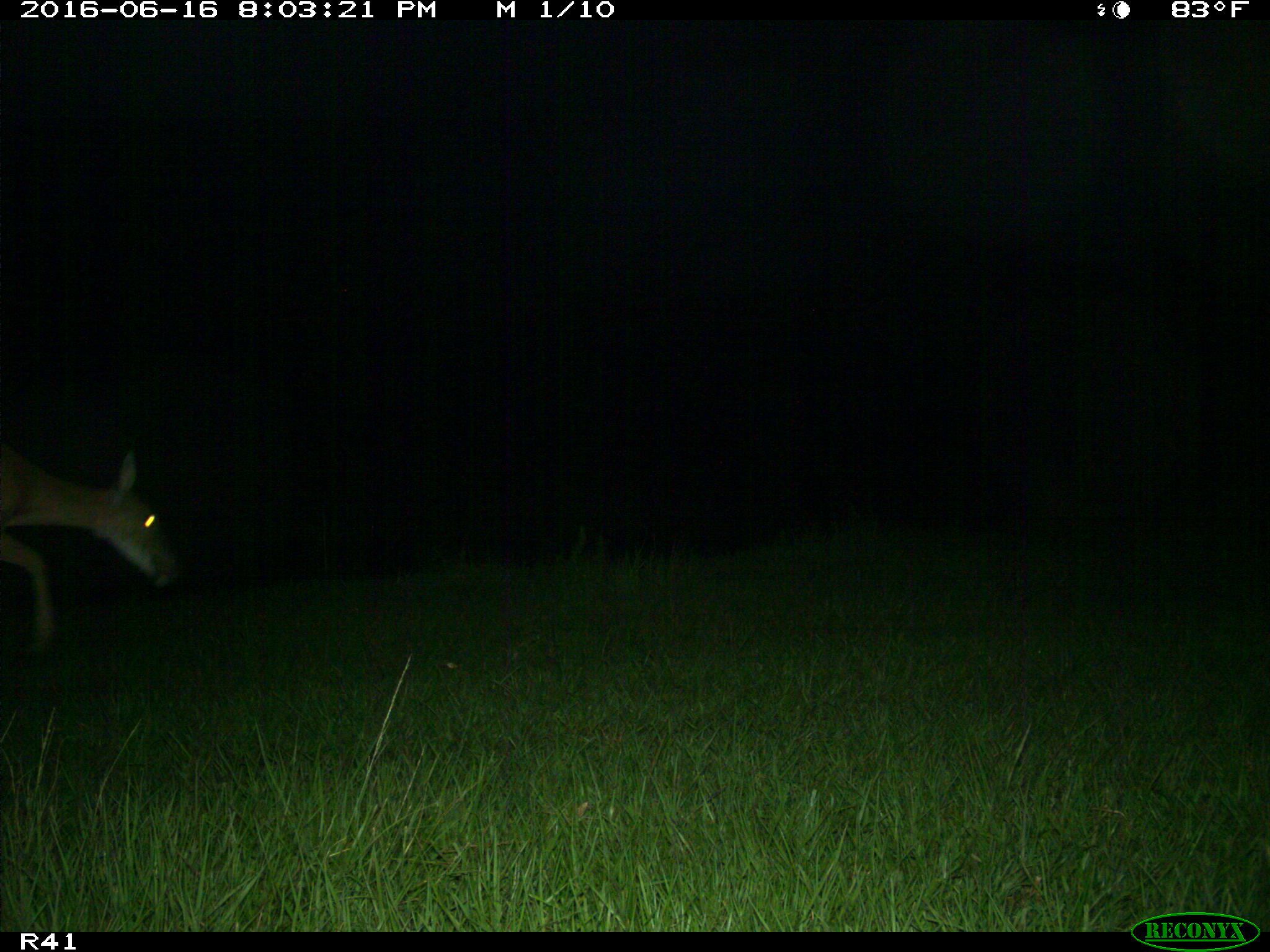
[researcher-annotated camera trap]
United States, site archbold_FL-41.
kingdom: Animalia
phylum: Chordata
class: Mammalia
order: Artiodactyla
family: Cervidae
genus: Odocoileus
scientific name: Odocoileus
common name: deer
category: unidentified deer